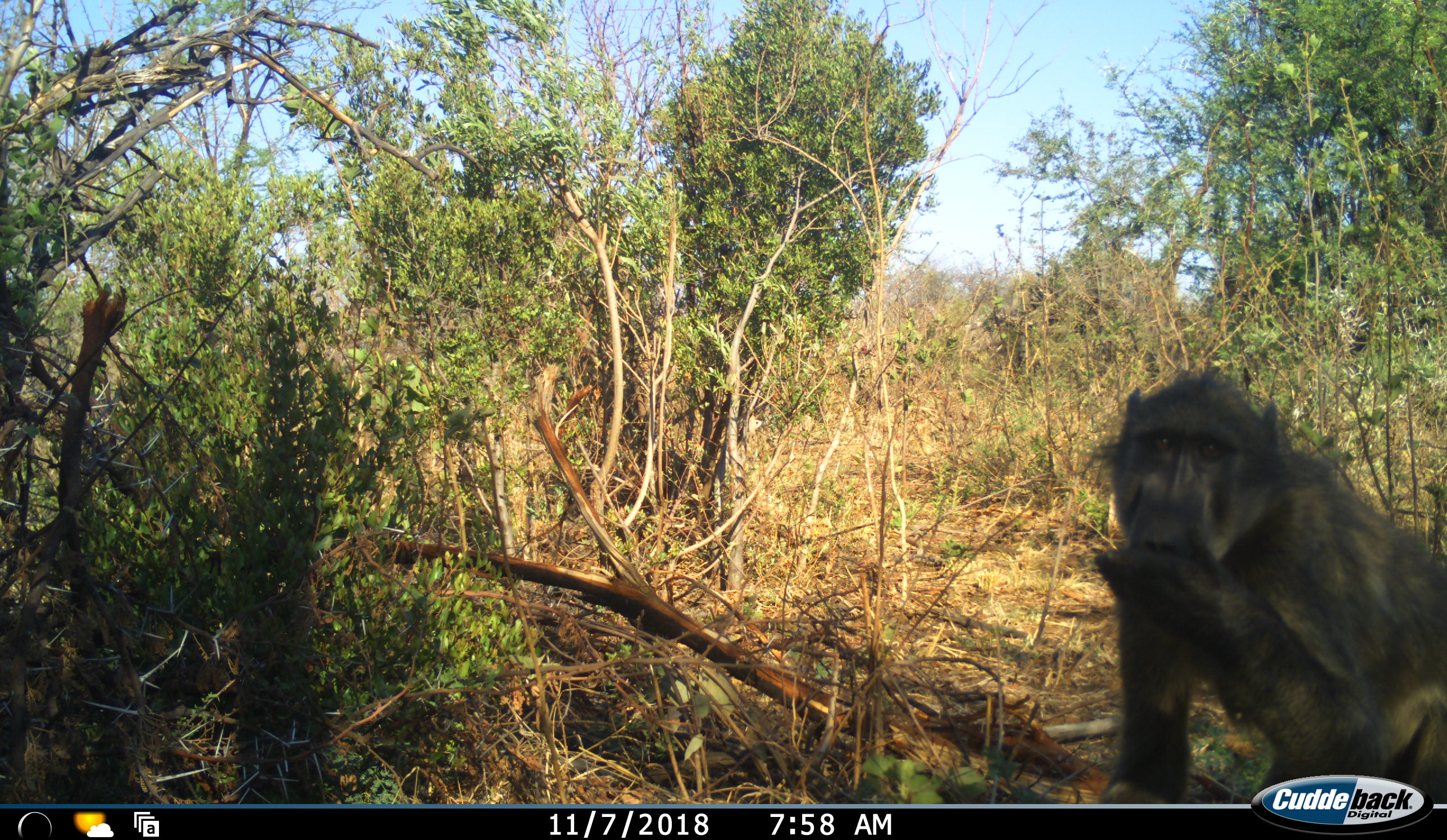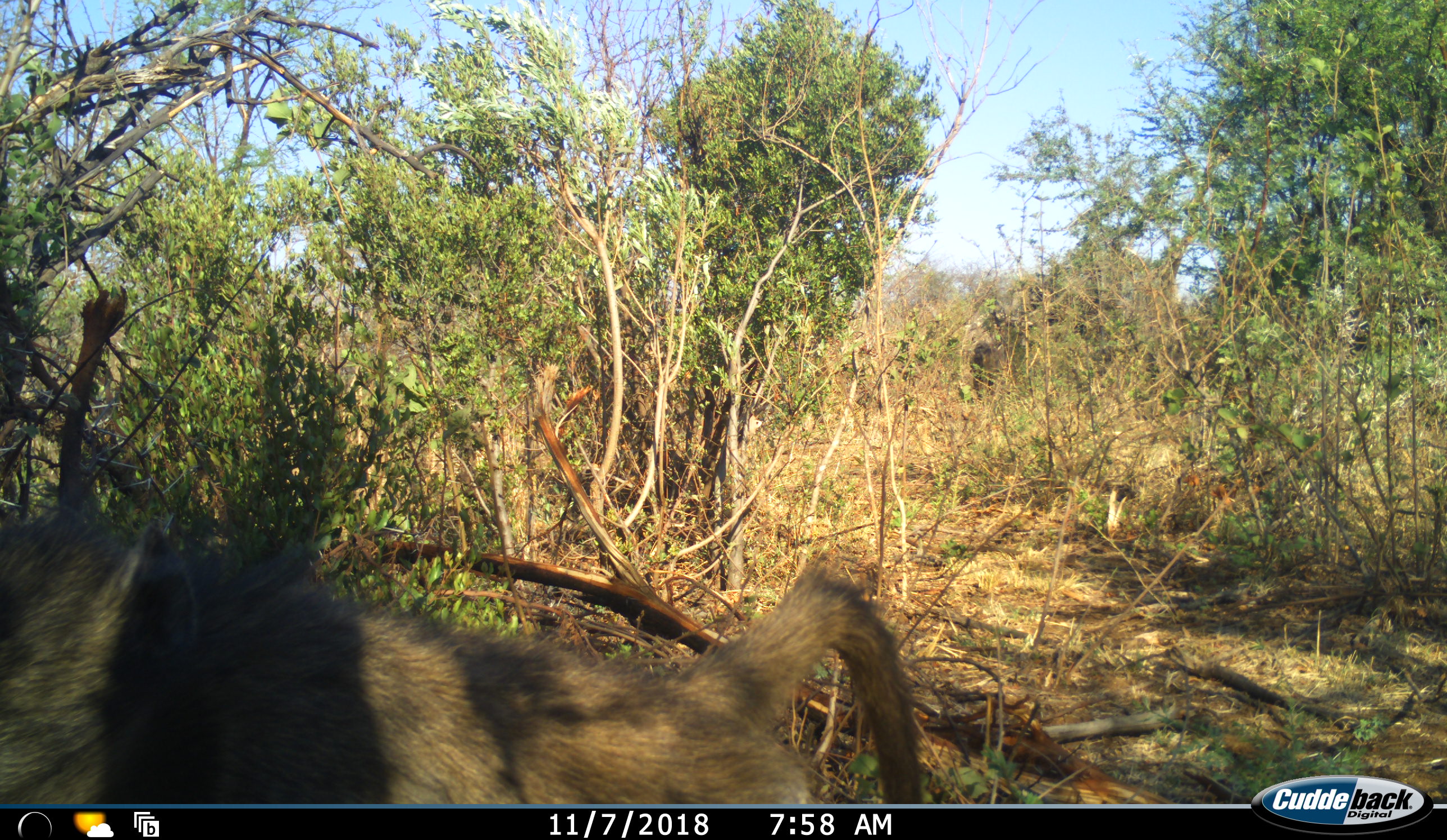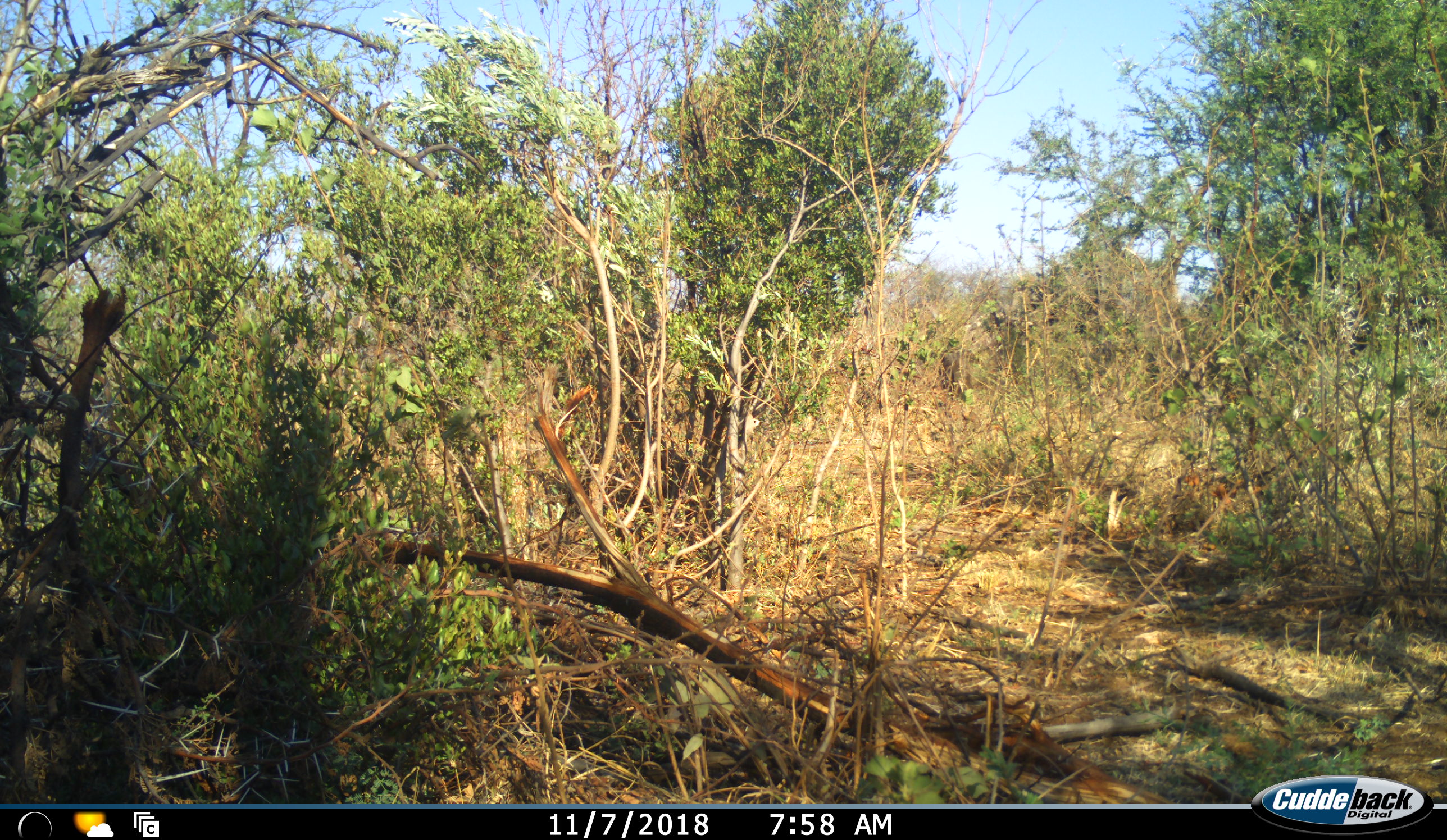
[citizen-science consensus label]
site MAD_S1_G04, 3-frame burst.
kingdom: Animalia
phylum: Chordata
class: Mammalia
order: Primates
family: Cercopithecidae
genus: Papio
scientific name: Papio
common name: baboon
Baboon (Papio), count 1. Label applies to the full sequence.